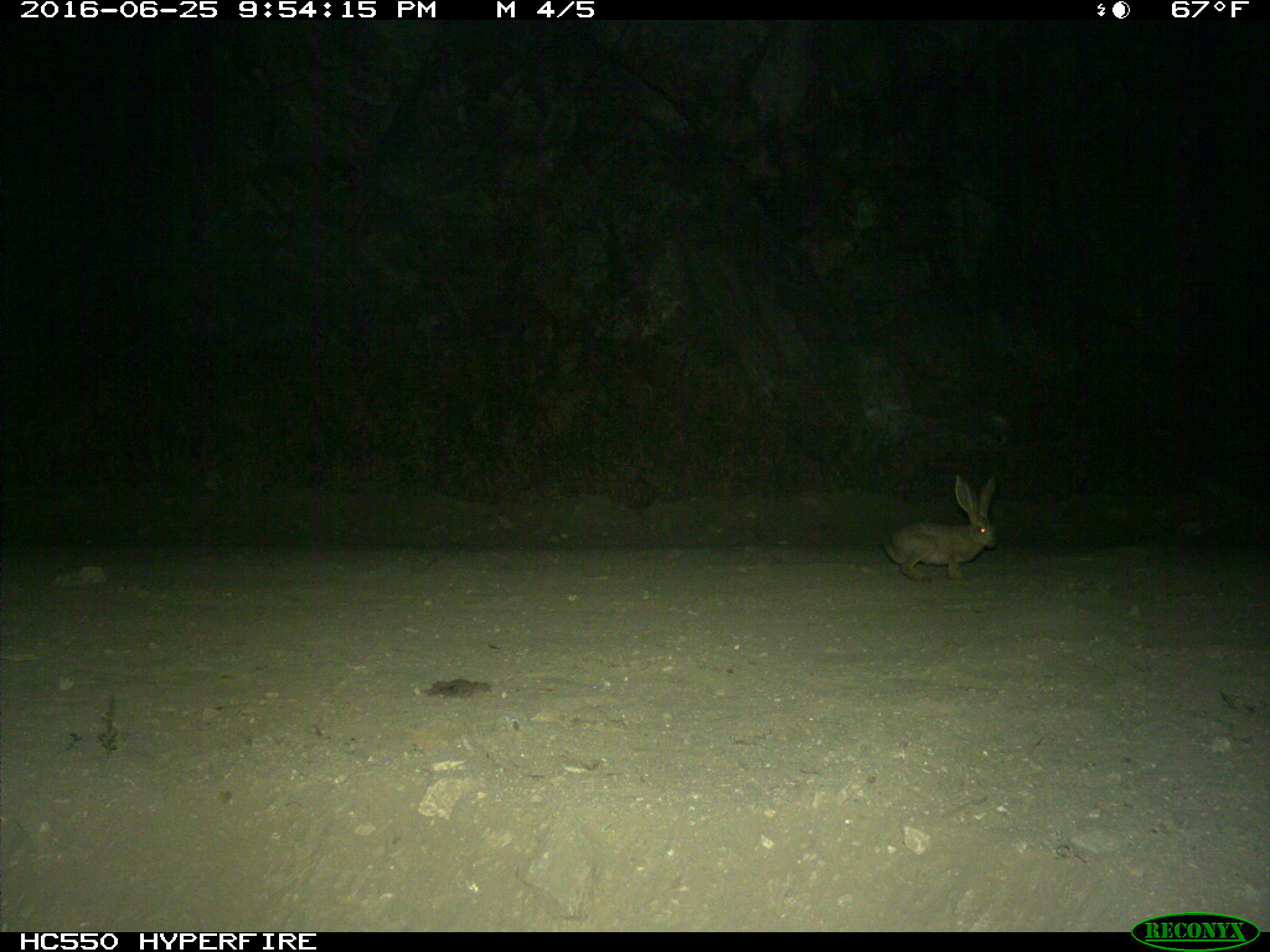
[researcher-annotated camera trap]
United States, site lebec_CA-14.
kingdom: Animalia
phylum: Chordata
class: Mammalia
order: Lagomorpha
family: Leporidae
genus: Lepus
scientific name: Lepus californicus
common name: black-tailed jackrabbit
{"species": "Lepus californicus (black-tailed jackrabbit)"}